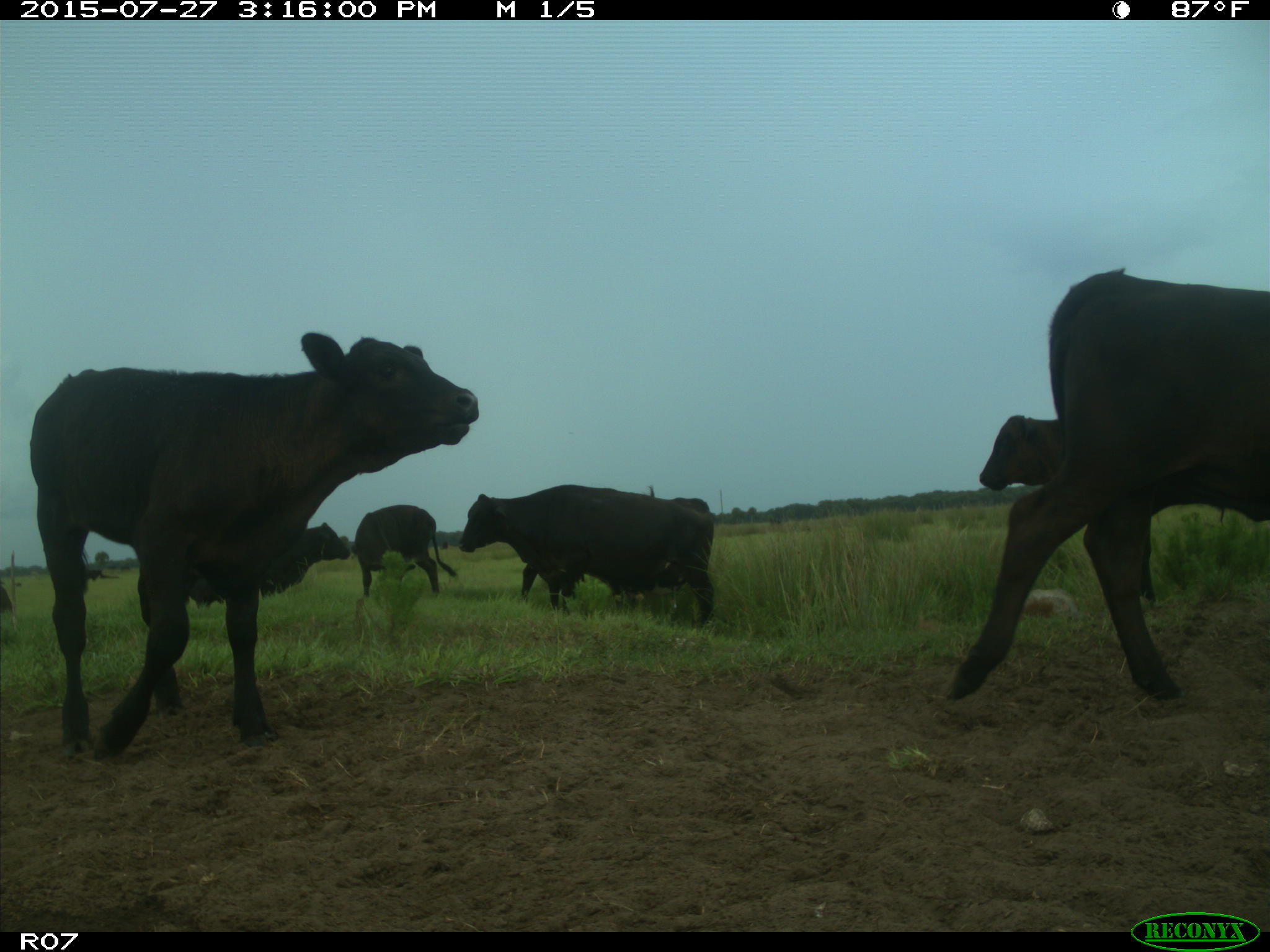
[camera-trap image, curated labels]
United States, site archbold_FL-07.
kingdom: Animalia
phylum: Chordata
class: Mammalia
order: Artiodactyla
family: Bovidae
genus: Bos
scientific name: Bos taurus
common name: domestic cow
Bos taurus (domestic cow).